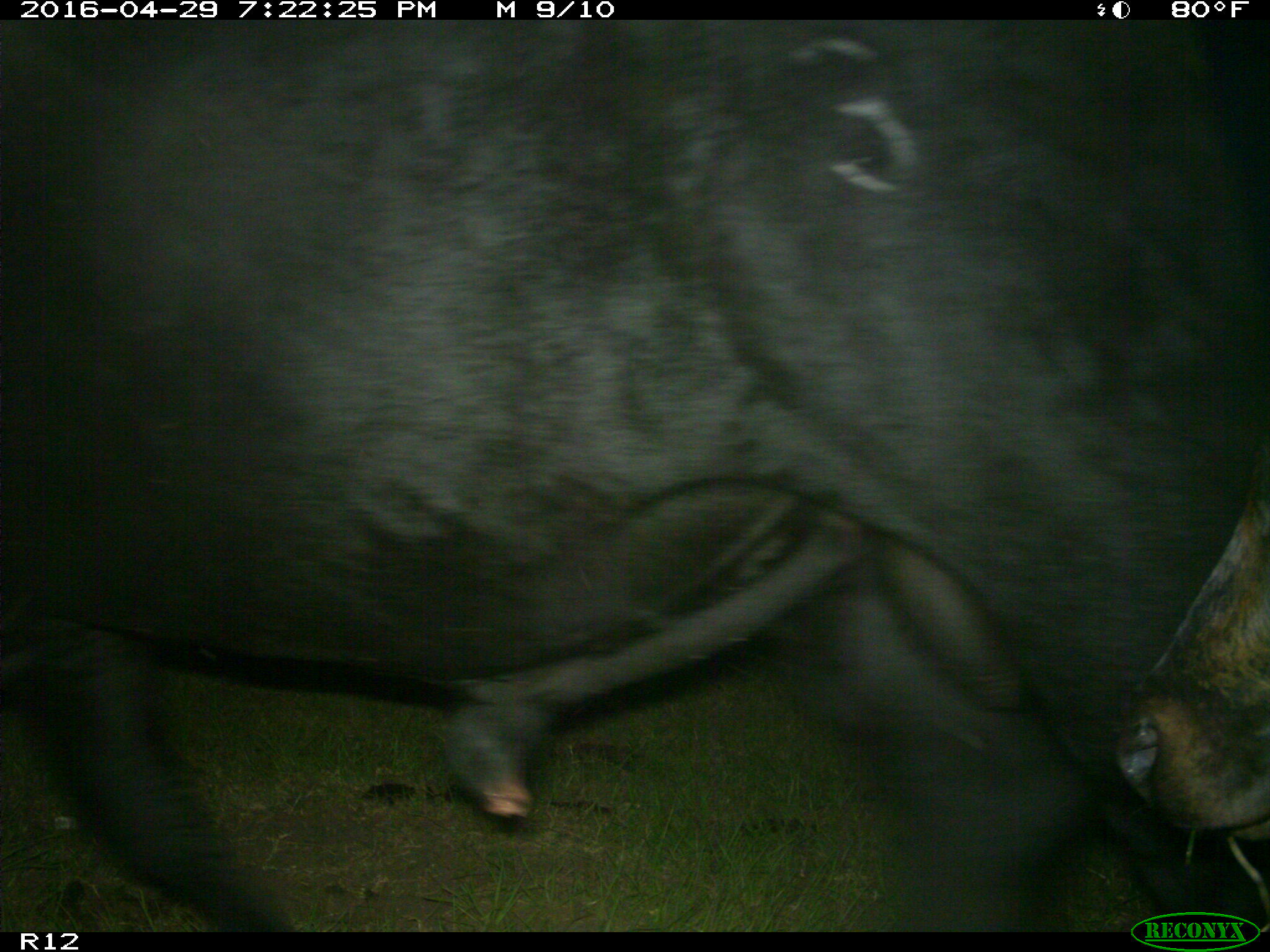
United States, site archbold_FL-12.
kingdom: Animalia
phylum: Chordata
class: Mammalia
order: Artiodactyla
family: Bovidae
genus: Bos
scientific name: Bos taurus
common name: domestic cow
Bos taurus (domestic cow).